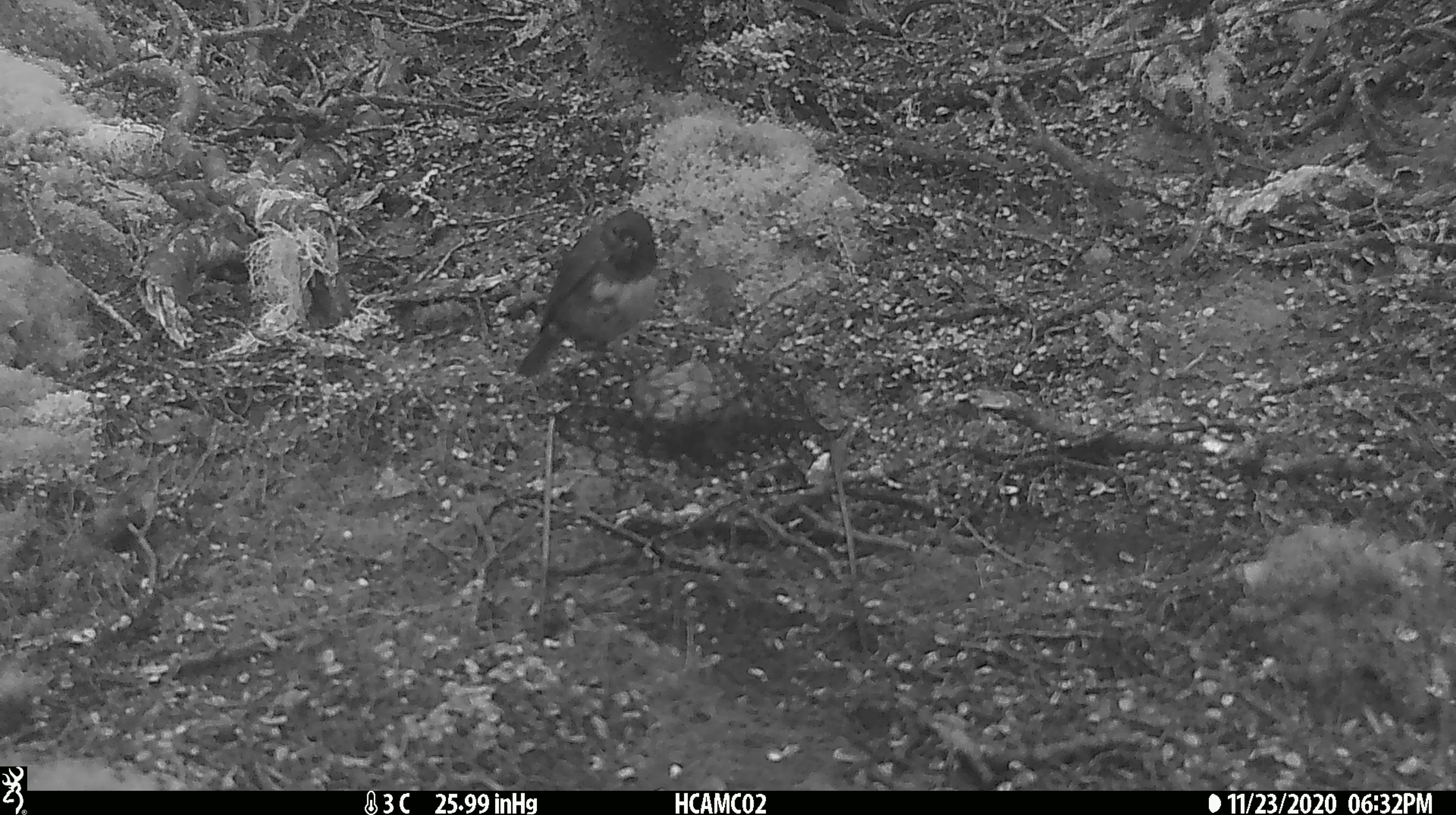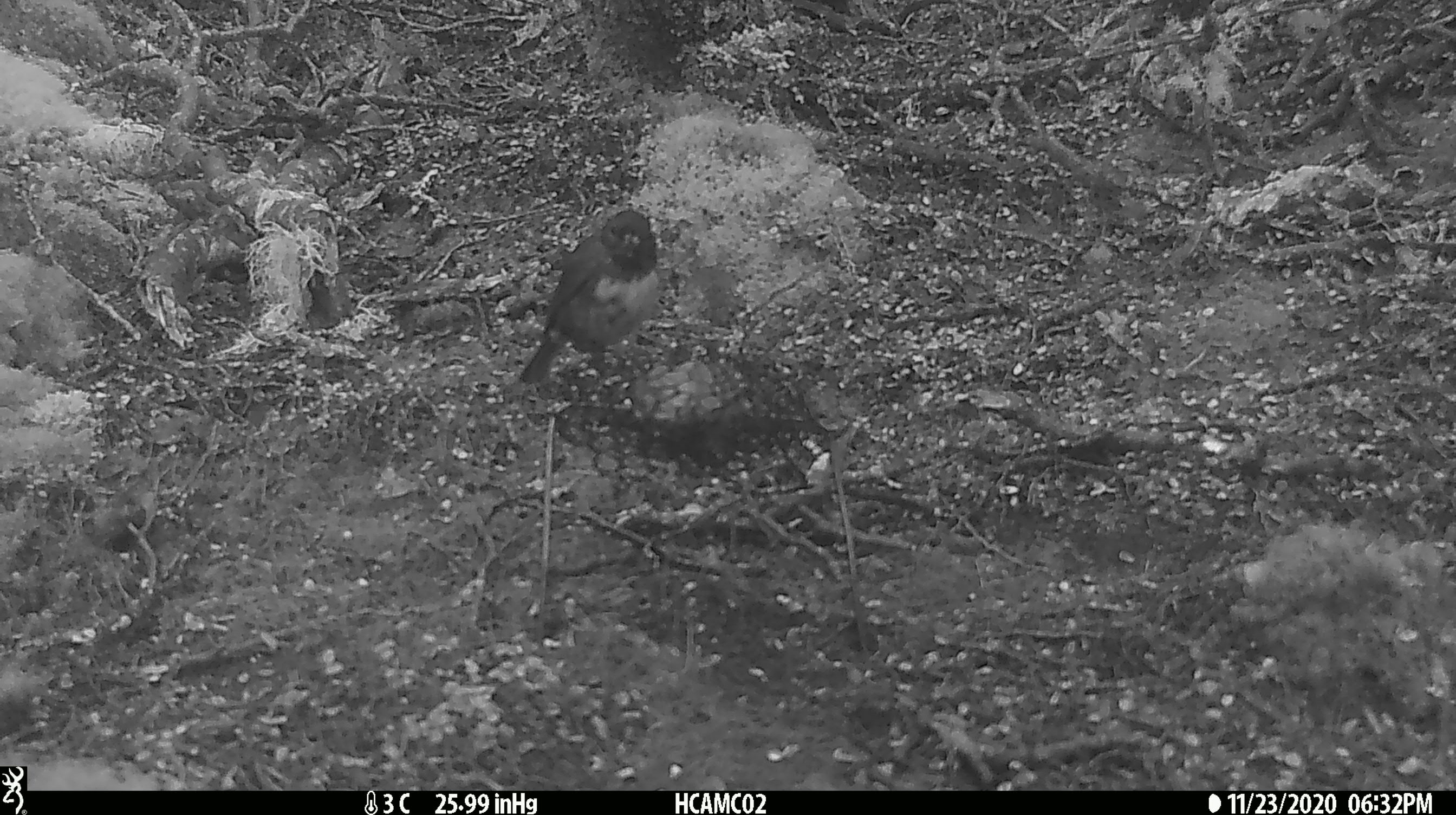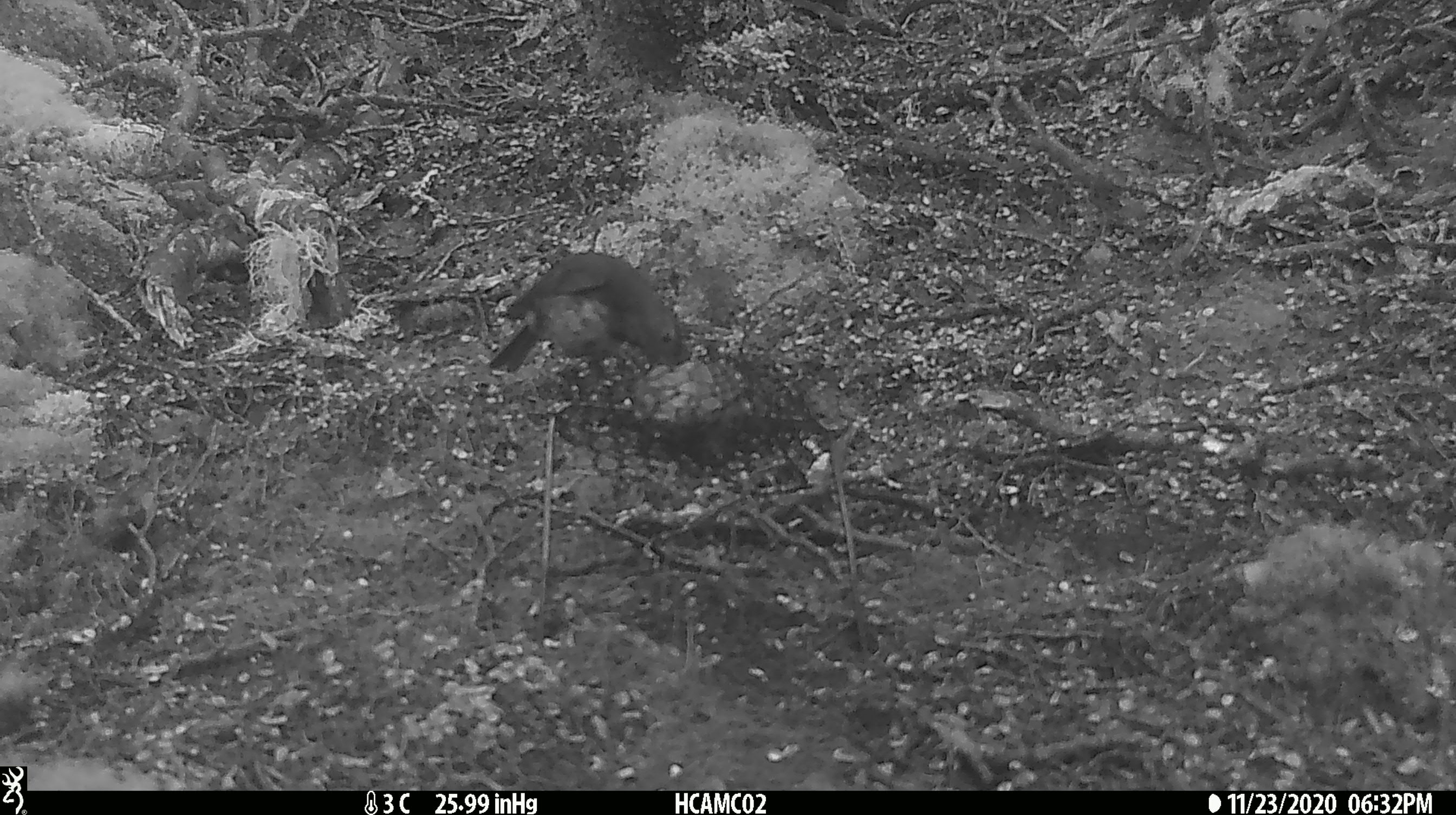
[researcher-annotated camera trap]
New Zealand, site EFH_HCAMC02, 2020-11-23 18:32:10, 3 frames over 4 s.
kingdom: Animalia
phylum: Chordata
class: Aves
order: Passeriformes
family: Petroicidae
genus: Petroica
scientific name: Petroica australis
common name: new zealand robin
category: robin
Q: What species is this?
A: Robin (new zealand robin) (Petroica australis).